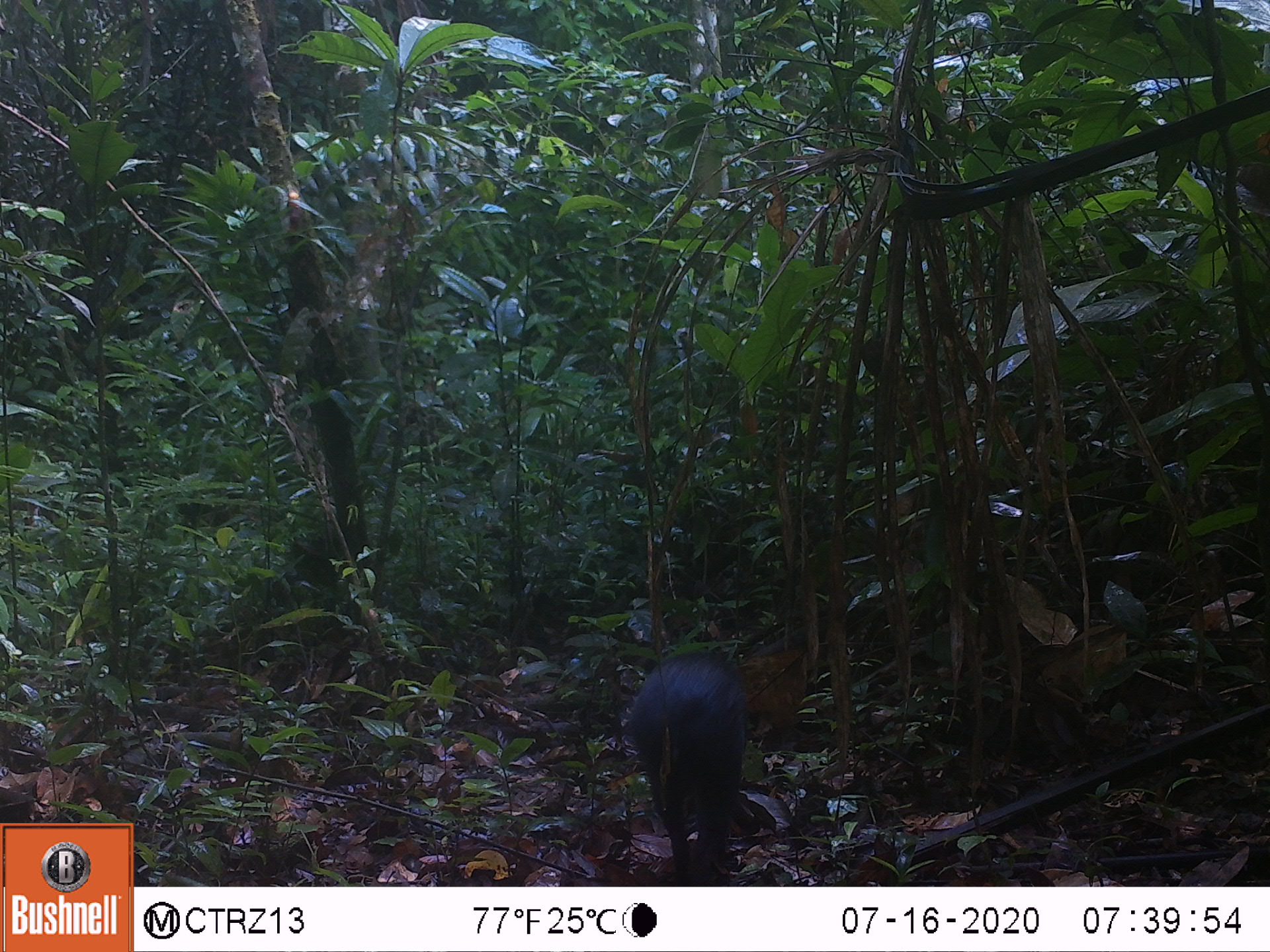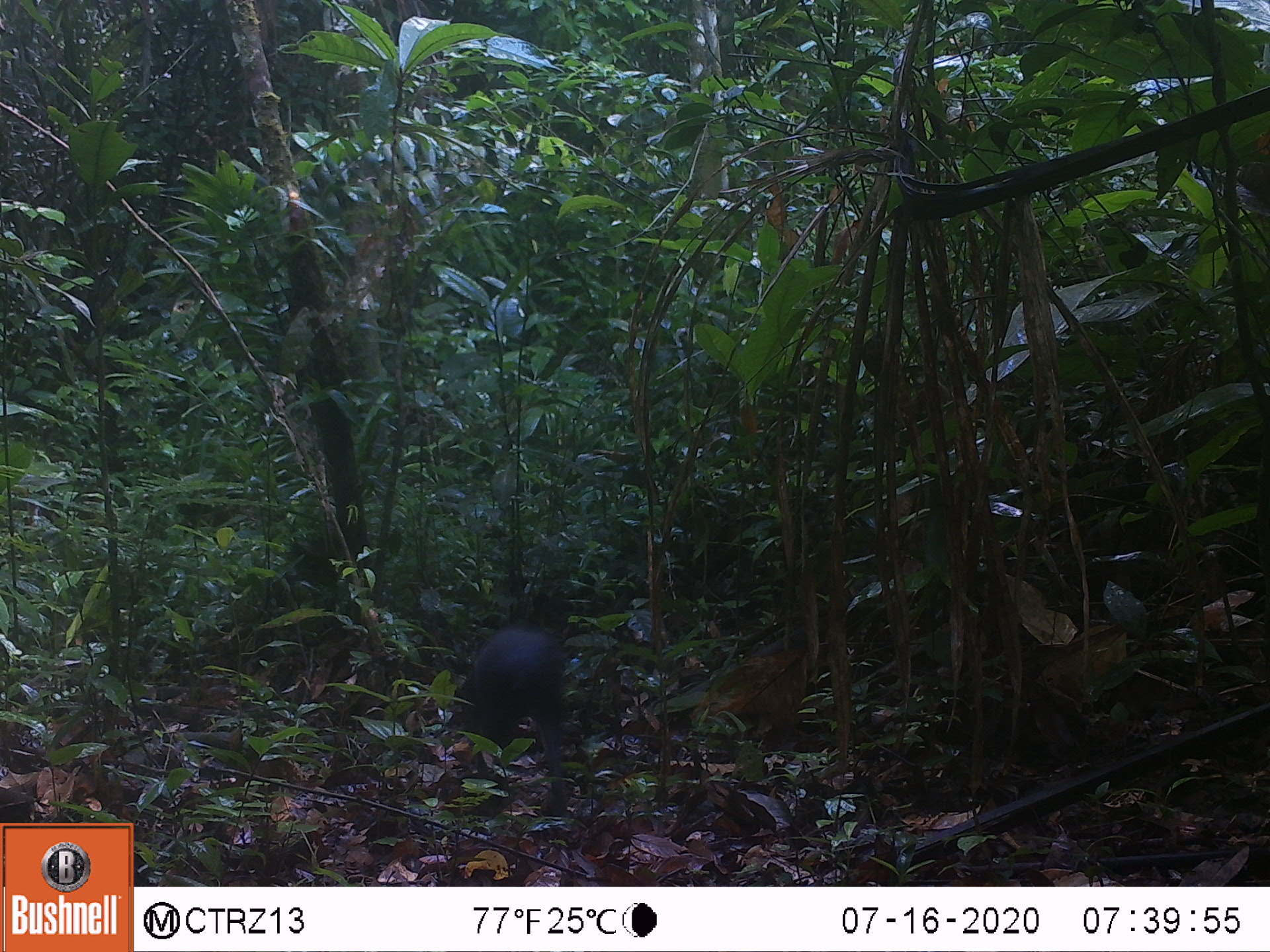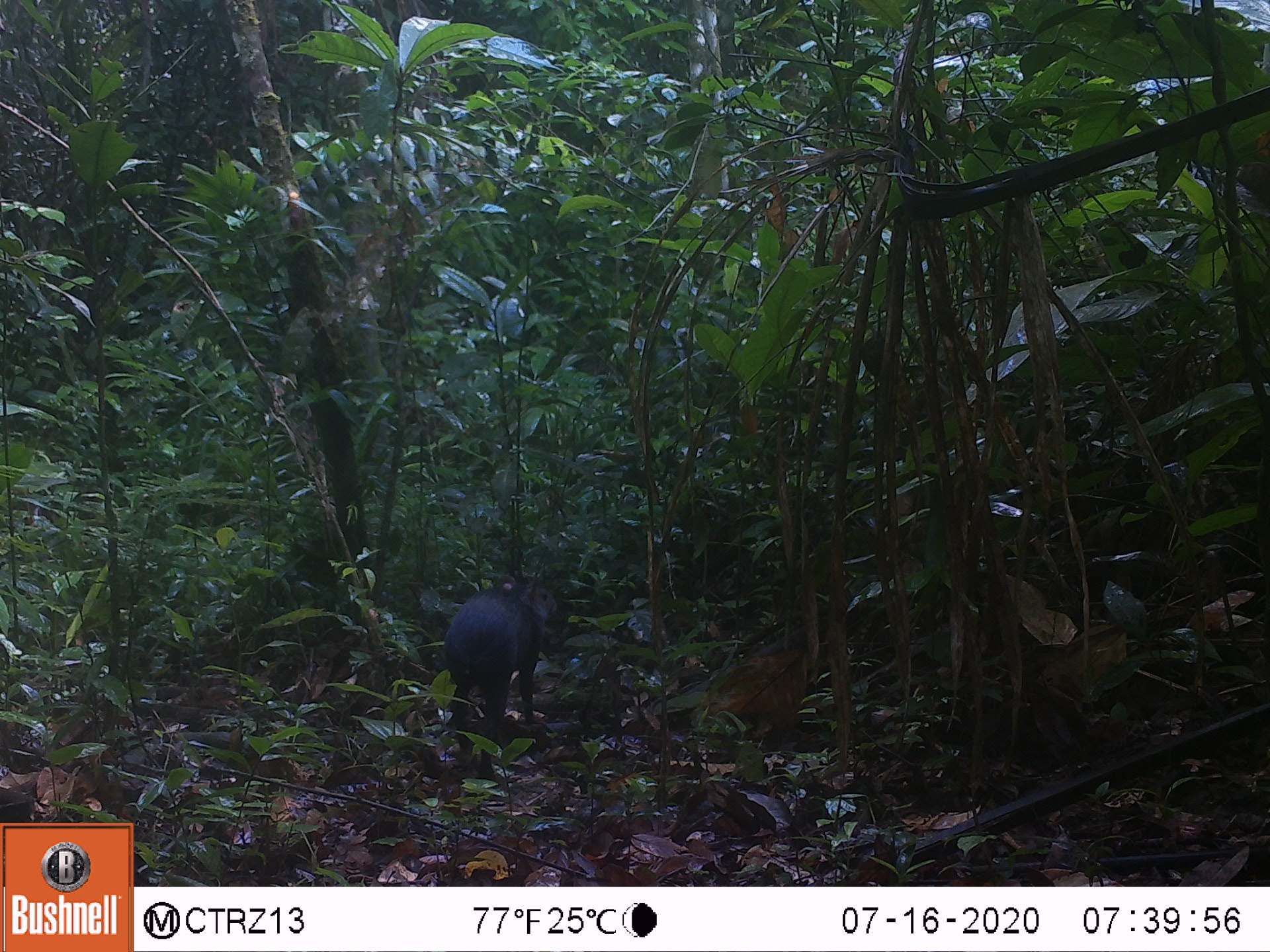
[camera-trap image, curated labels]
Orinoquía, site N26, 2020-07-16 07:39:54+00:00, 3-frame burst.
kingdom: Animalia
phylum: Chordata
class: Mammalia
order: Rodentia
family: Dasyproctidae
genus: Dasyprocta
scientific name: Dasyprocta fuliginosa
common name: black agouti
Black agouti (Dasyprocta fuliginosa).